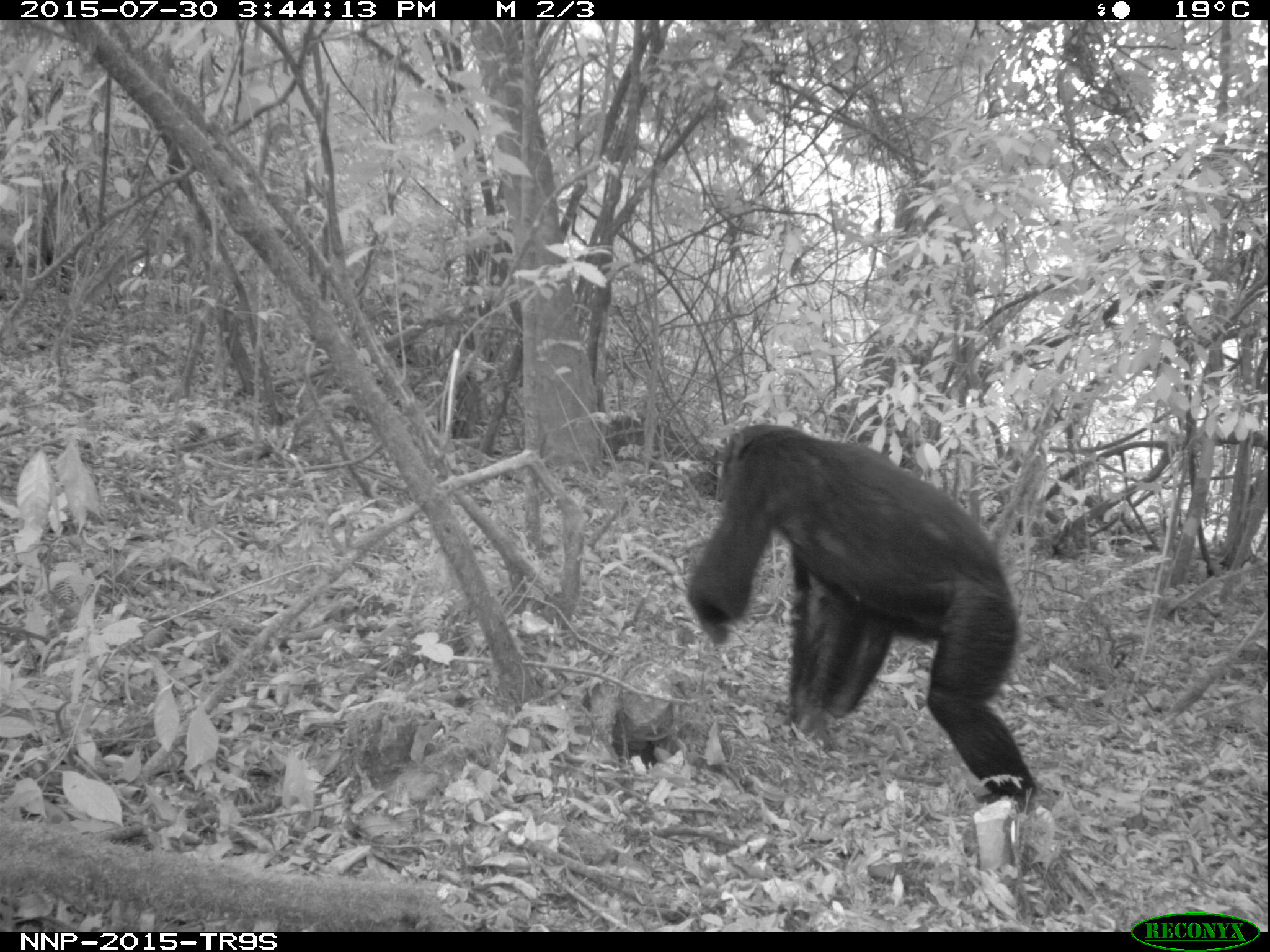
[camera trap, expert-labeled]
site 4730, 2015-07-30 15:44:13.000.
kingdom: Animalia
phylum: Chordata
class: Mammalia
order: Primates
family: Hominidae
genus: Pan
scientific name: Pan troglodytes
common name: chimpanzee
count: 1